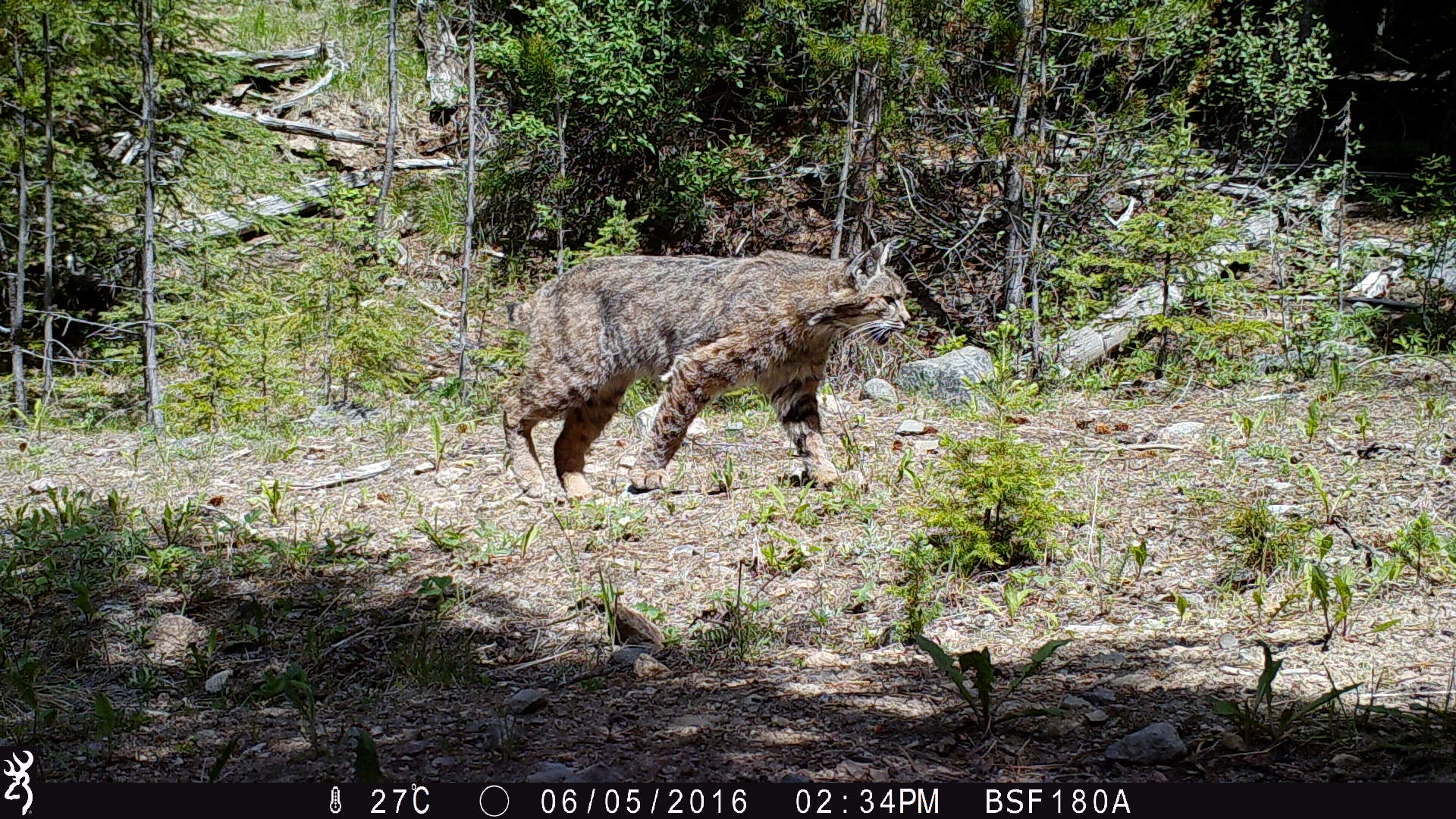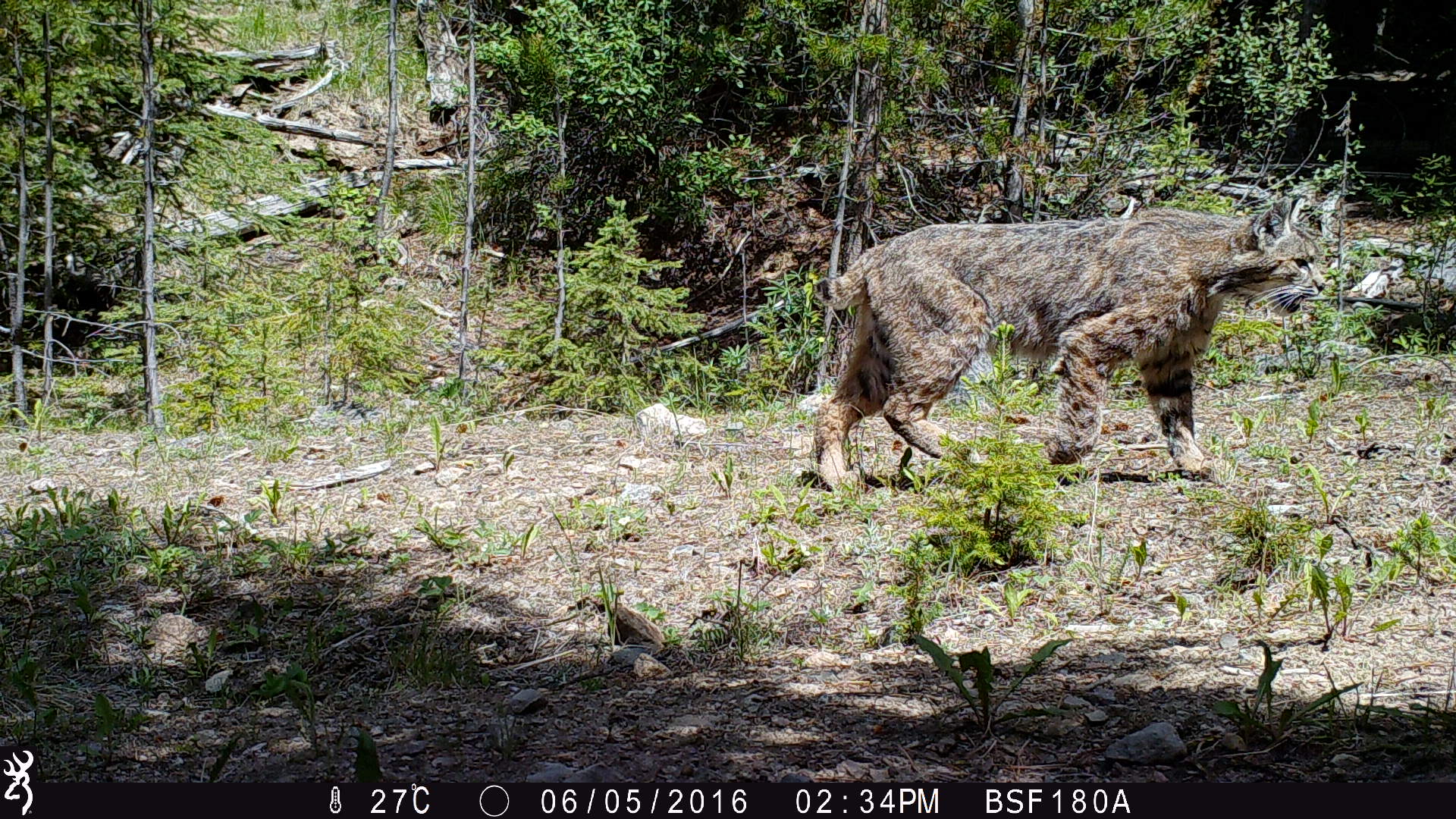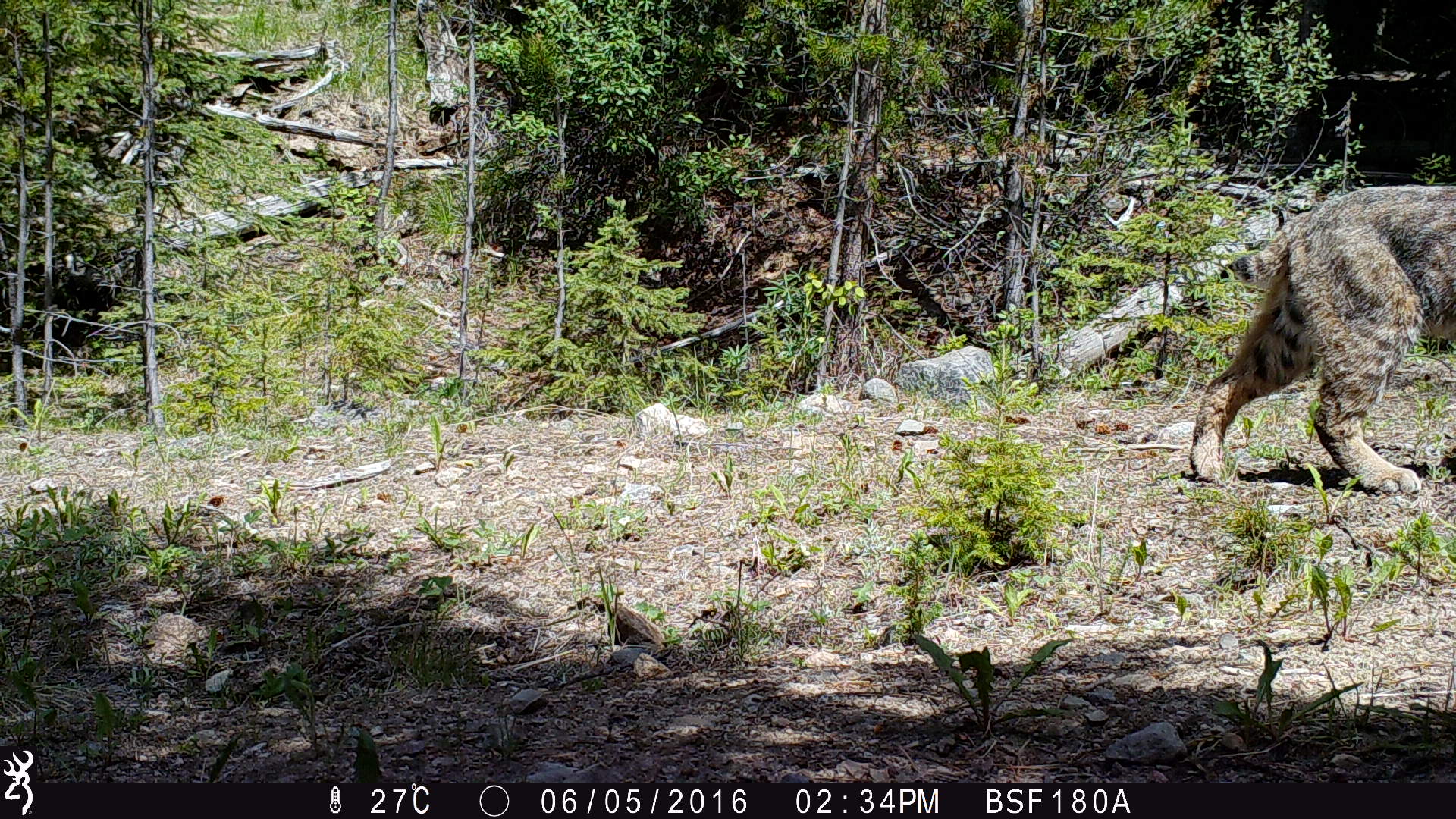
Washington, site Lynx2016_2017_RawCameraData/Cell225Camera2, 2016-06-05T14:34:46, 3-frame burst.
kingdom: Animalia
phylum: Chordata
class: Mammalia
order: Carnivora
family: Felidae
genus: Lynx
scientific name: Lynx rufus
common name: bobcat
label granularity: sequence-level